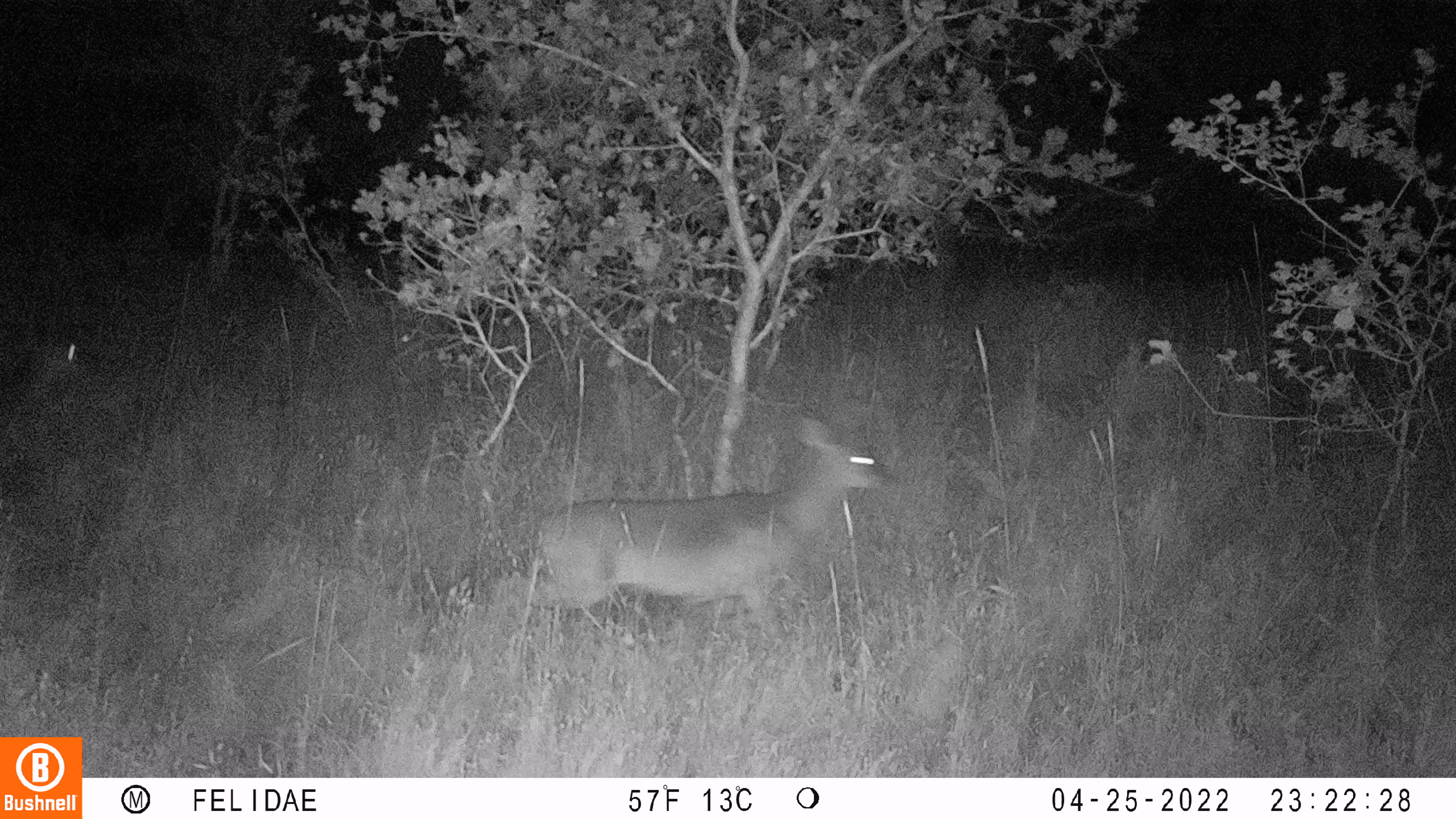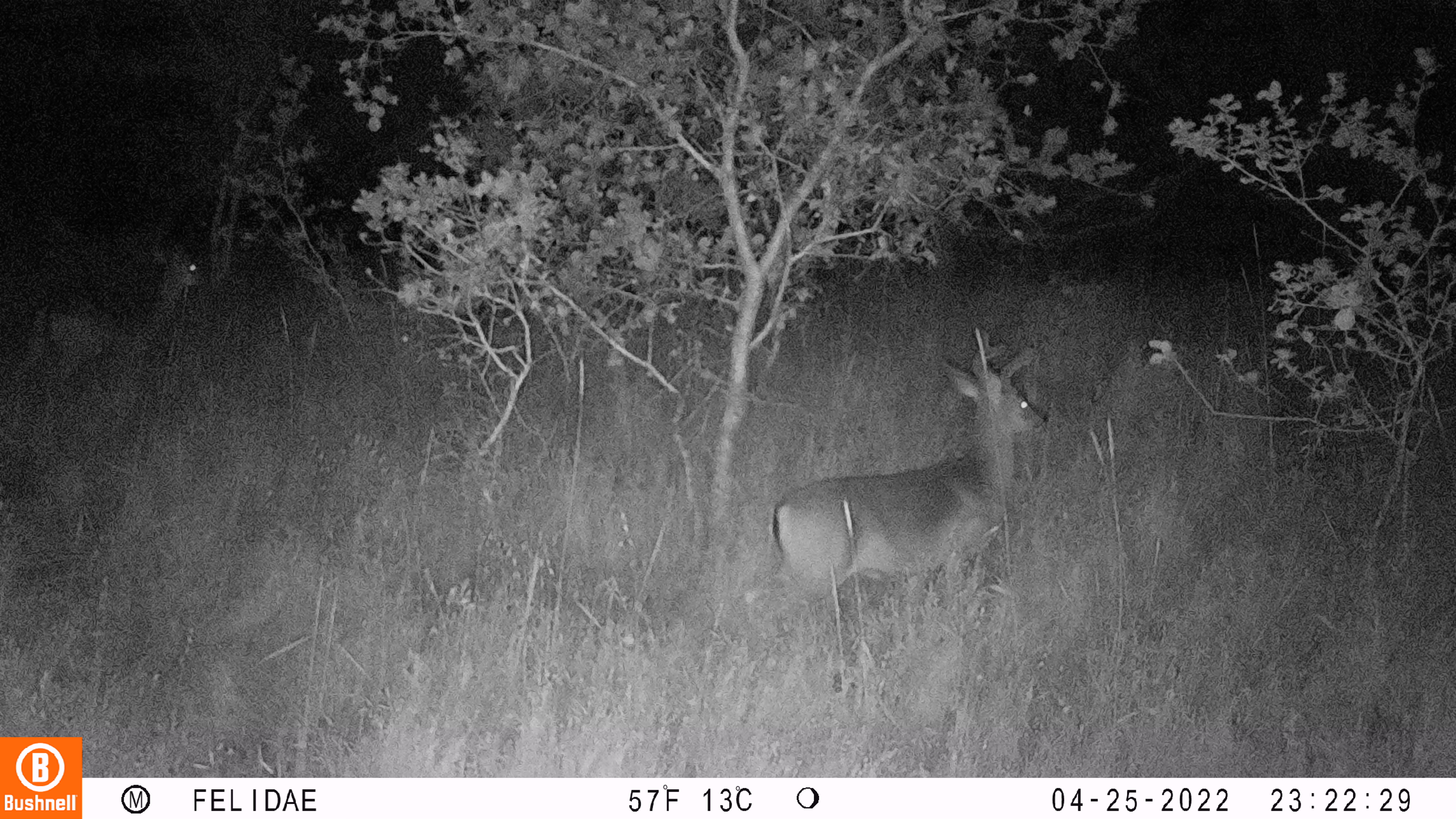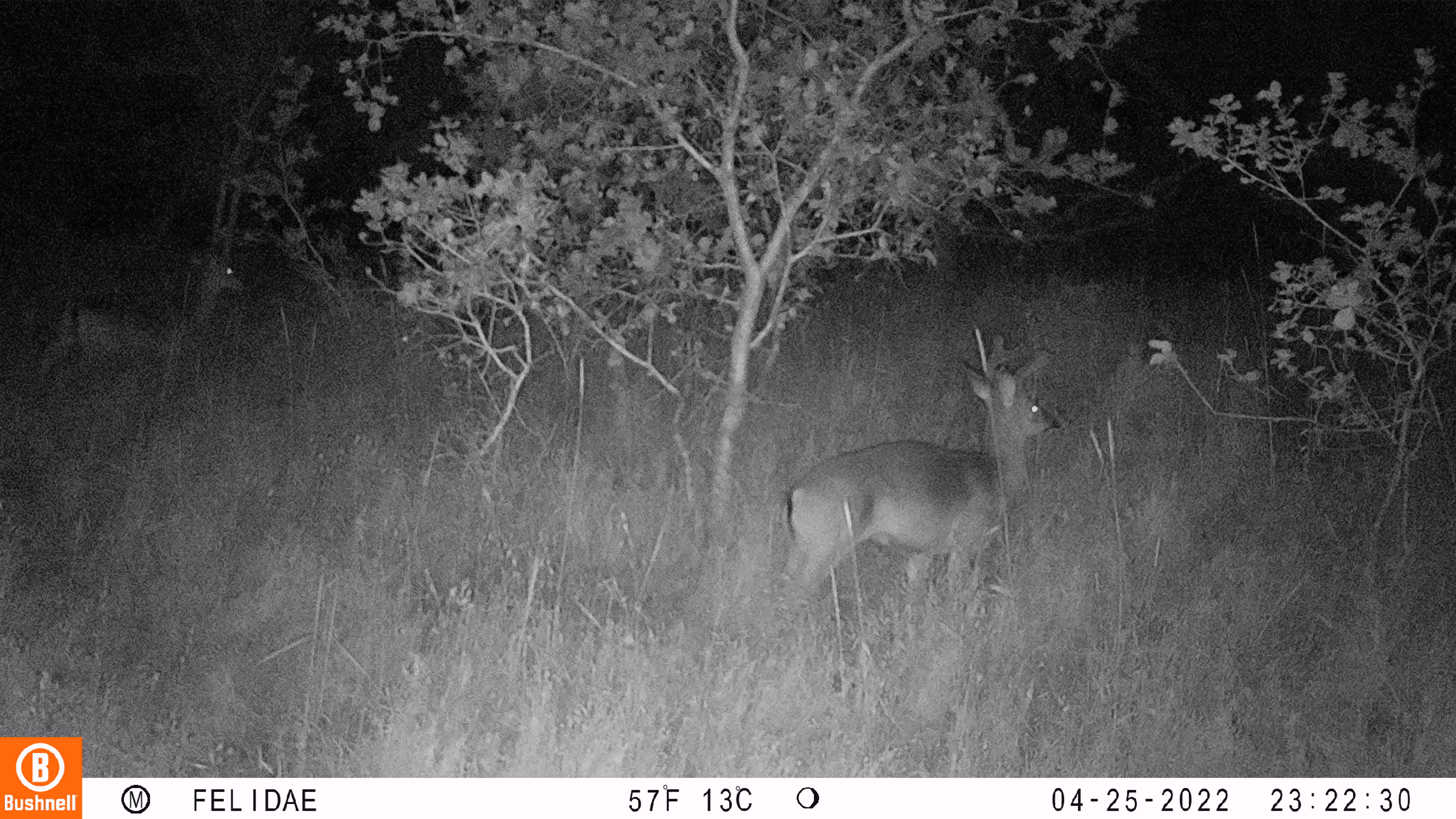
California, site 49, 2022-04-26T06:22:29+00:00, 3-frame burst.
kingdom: Animalia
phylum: Chordata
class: Mammalia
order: Artiodactyla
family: Cervidae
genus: Odocoileus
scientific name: Odocoileus hemionus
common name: mule deer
Mule deer (Odocoileus hemionus).